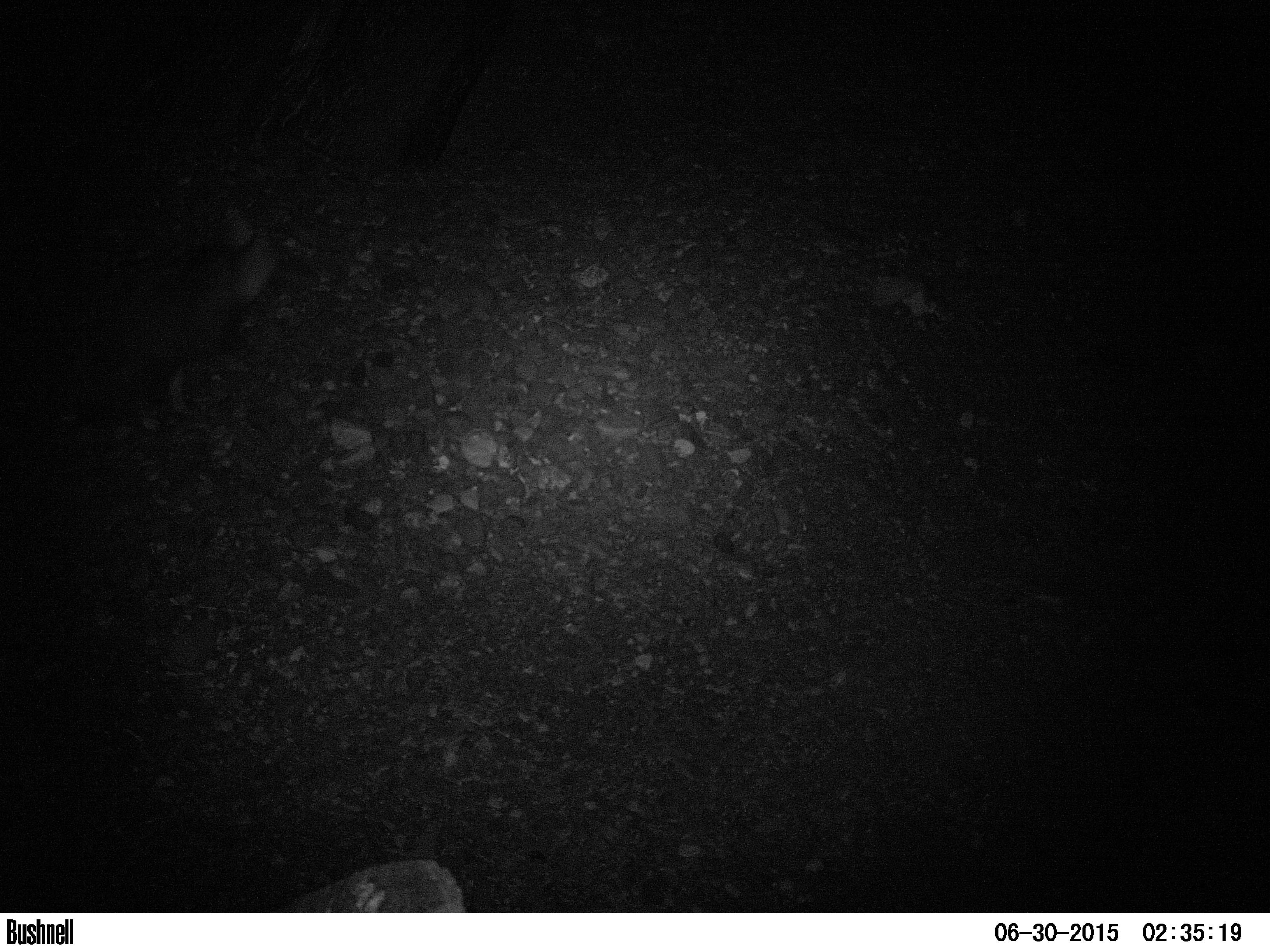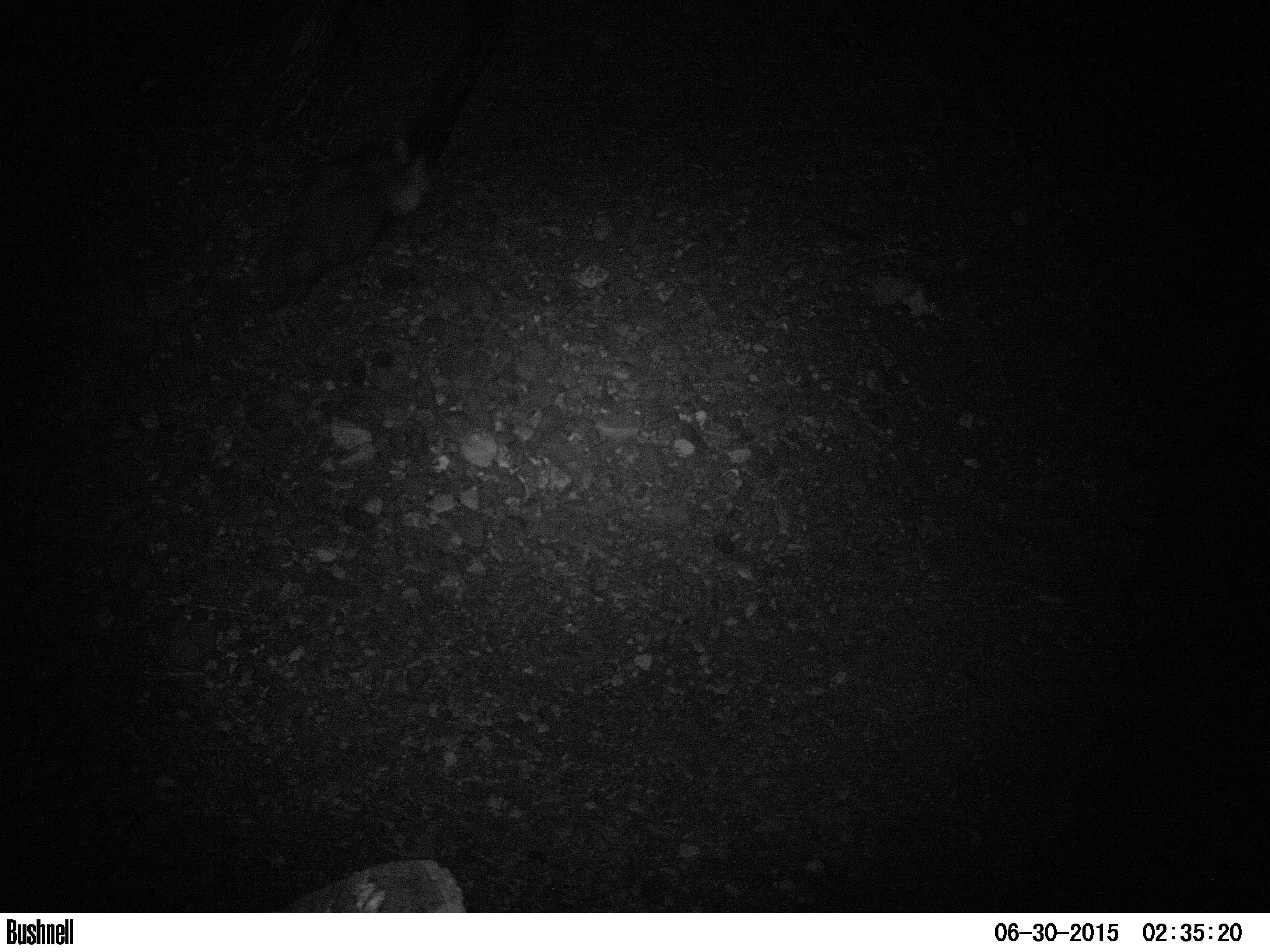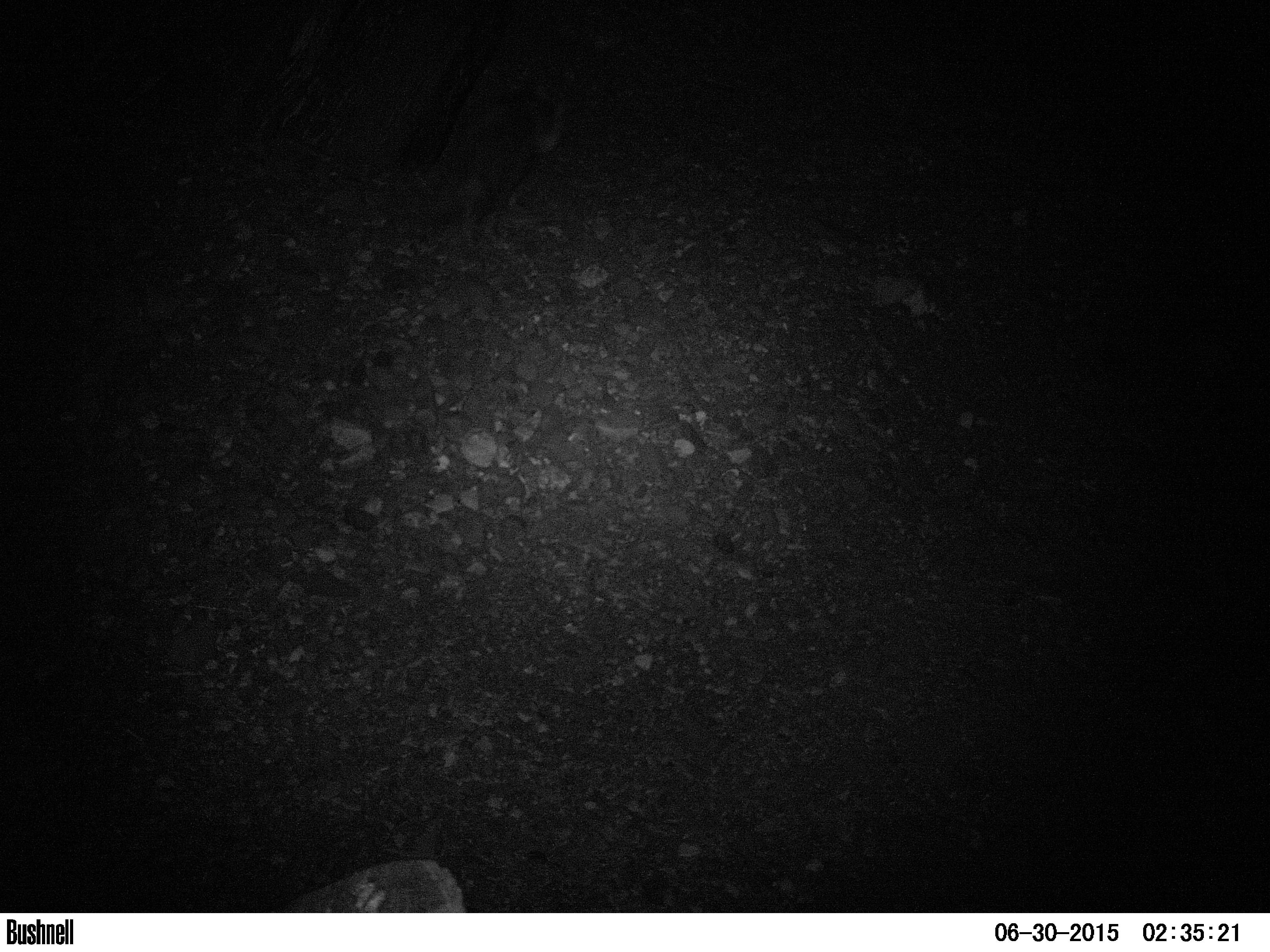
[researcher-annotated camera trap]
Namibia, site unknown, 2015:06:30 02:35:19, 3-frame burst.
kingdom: Animalia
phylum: Chordata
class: Mammalia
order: Carnivora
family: Hyaenidae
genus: Parahyaena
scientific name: Parahyaena brunnea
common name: brown hyena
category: hyaena brunnea